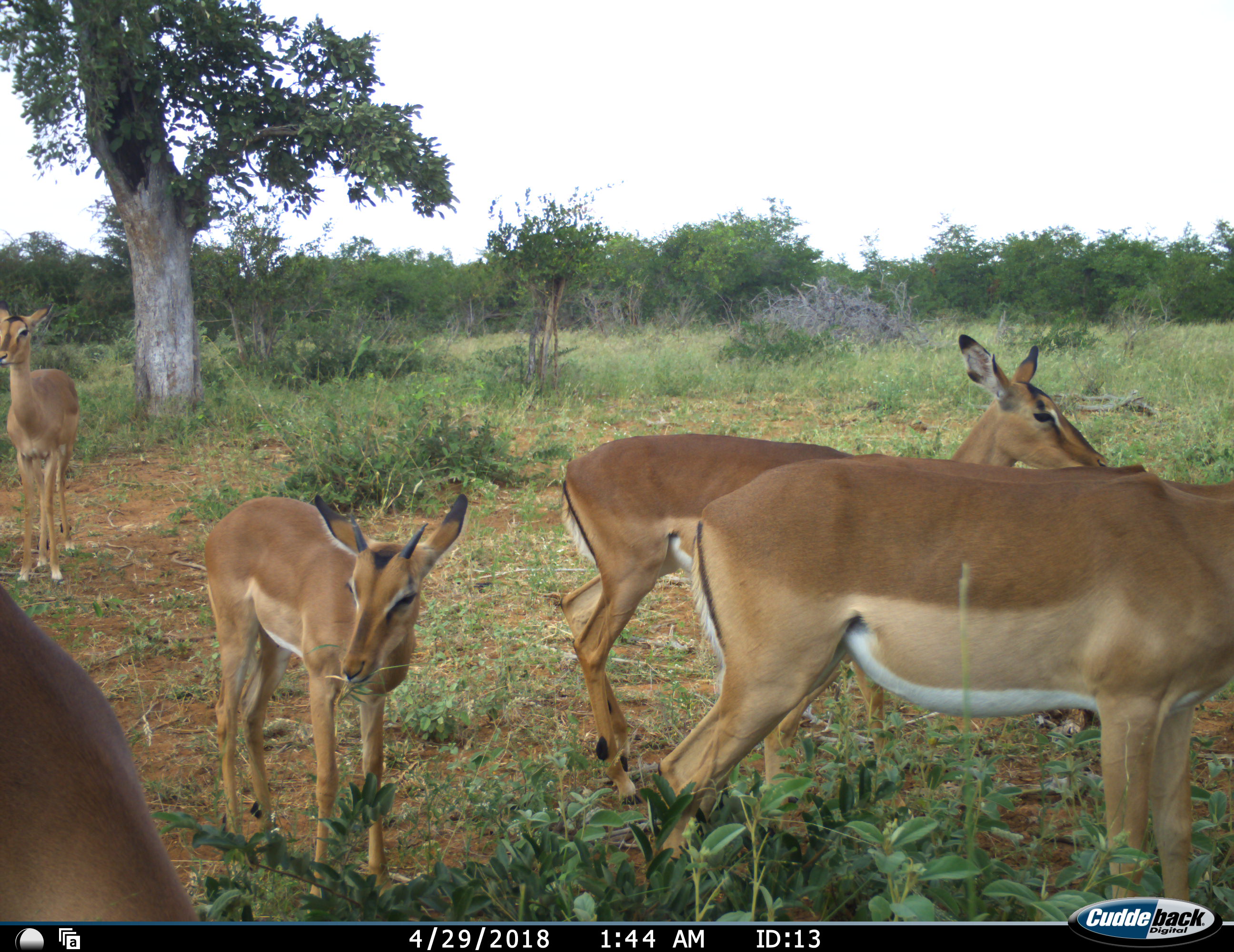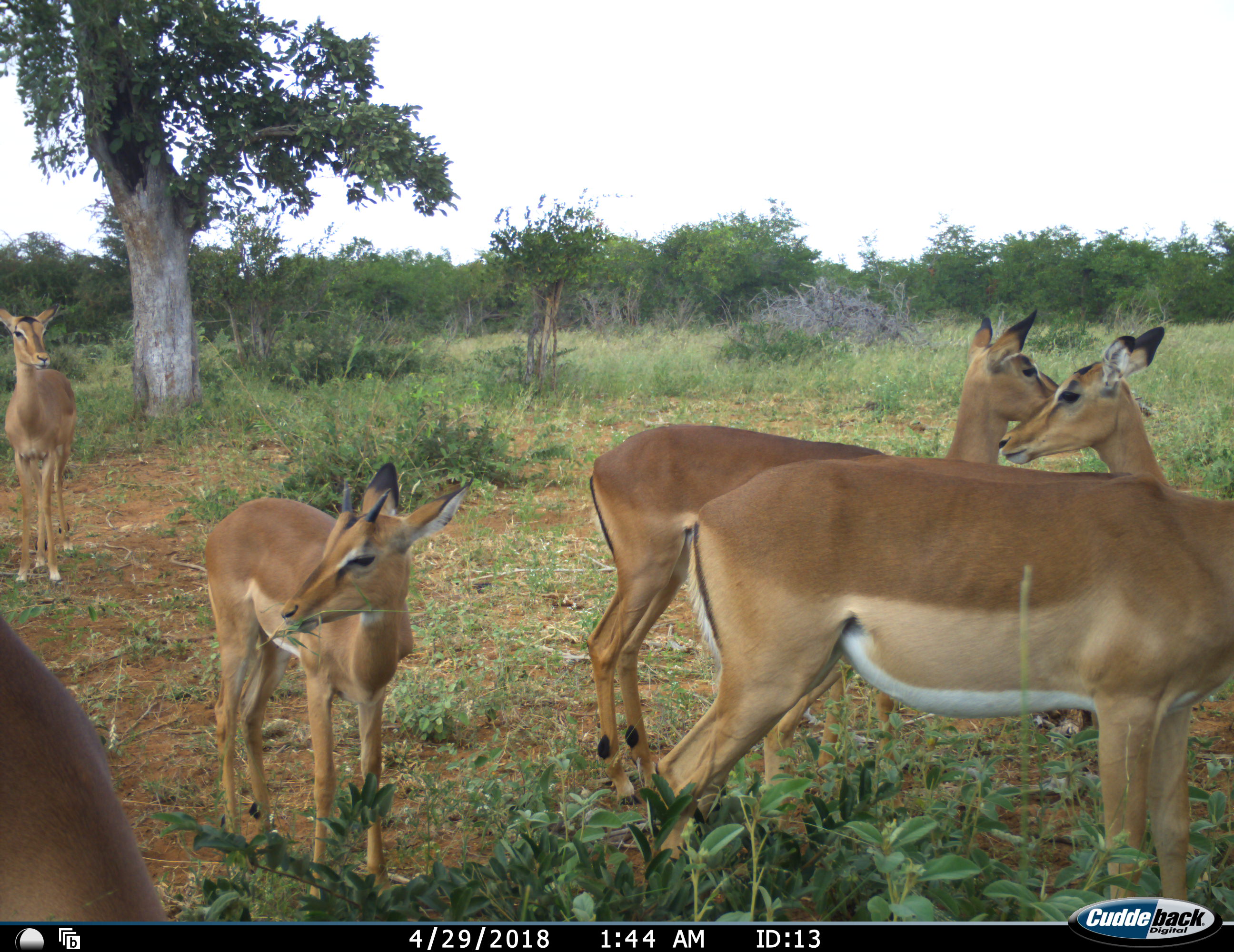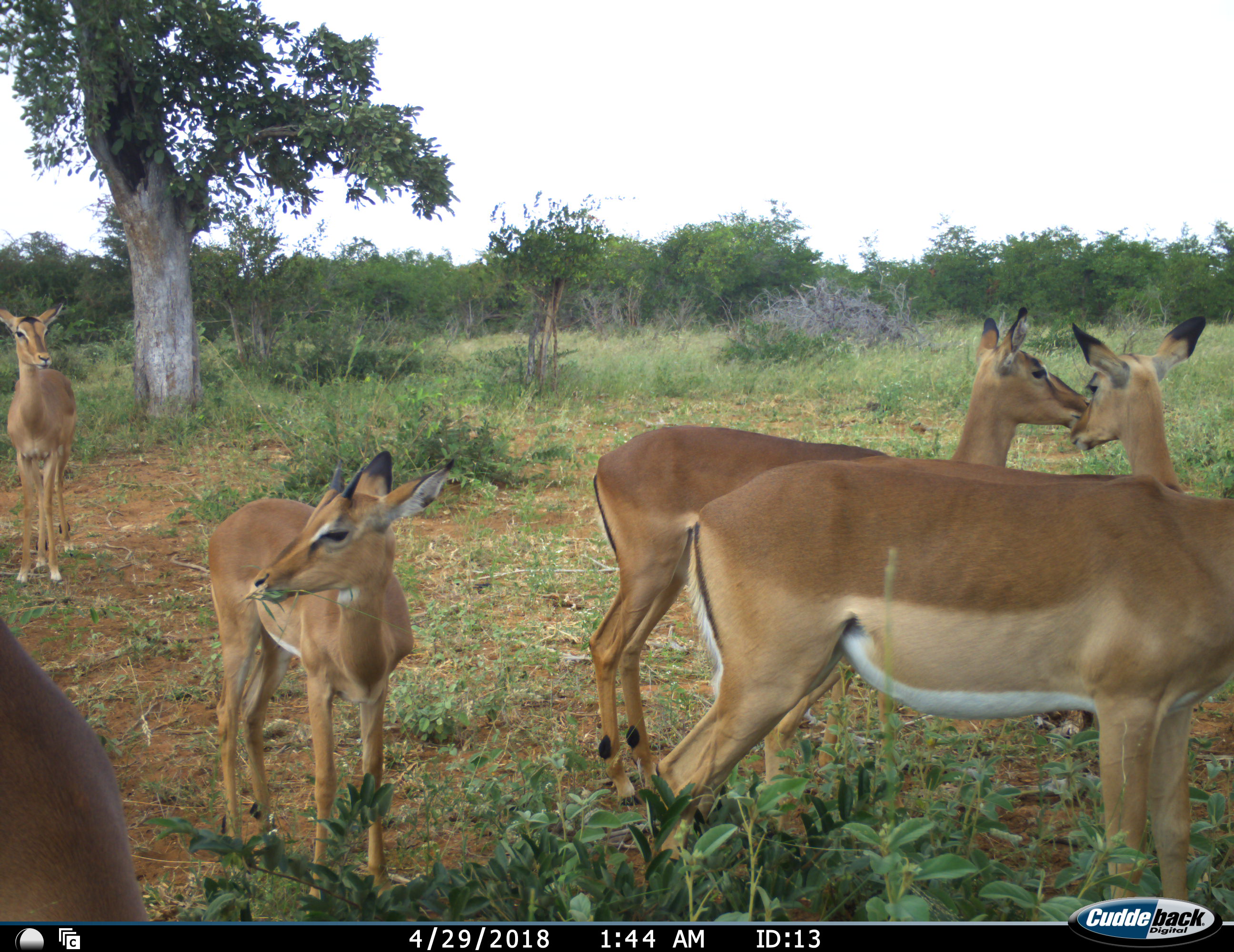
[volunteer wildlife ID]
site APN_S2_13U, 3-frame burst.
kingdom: Animalia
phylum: Chordata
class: Mammalia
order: Artiodactyla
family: Bovidae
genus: Aepyceros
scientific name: Aepyceros melampus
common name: impala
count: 6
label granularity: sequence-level